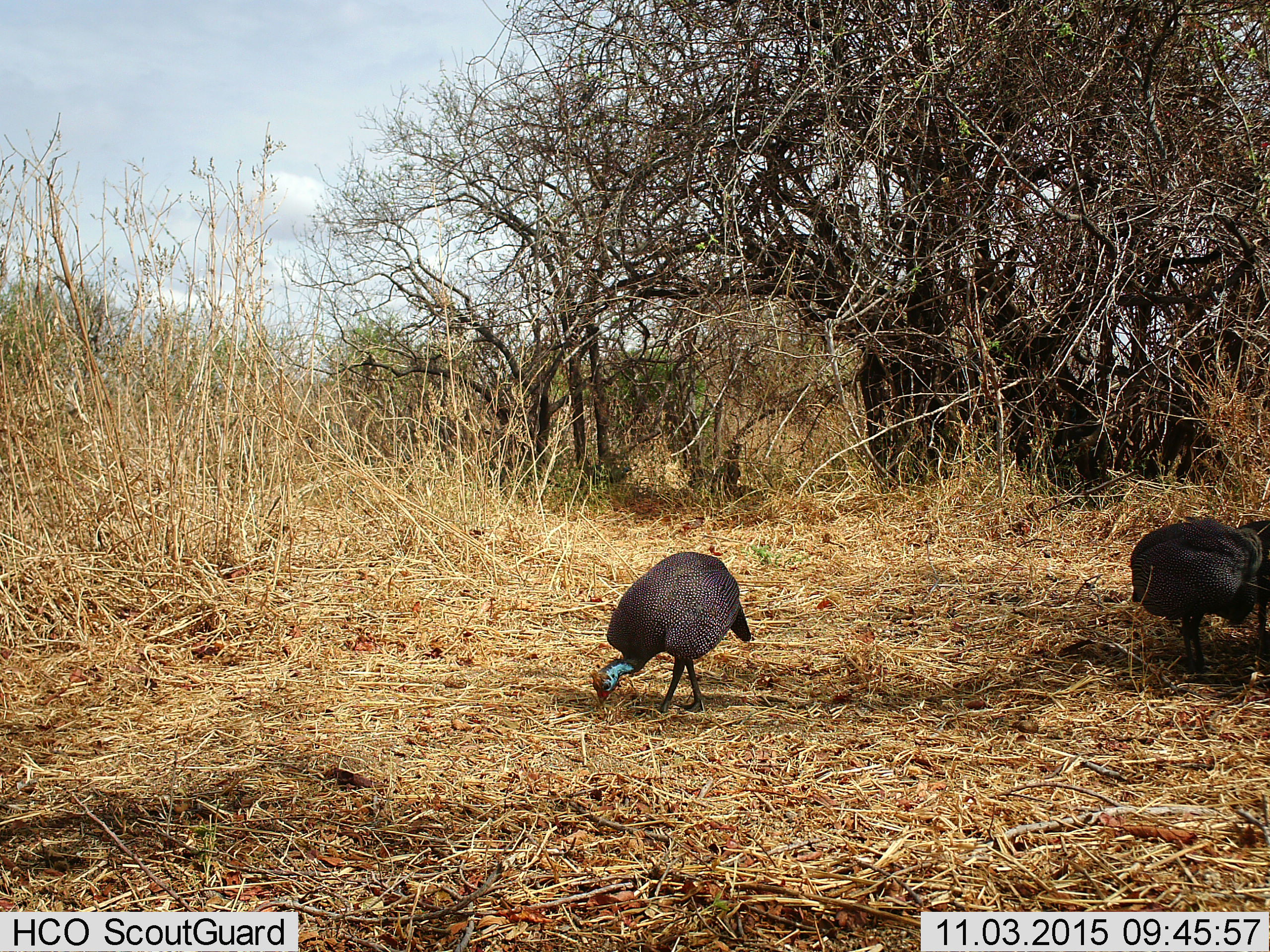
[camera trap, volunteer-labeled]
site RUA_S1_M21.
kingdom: Animalia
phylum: Chordata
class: Aves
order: Galliformes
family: Numididae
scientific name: Numididae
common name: guineafowl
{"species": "guineafowl (Numididae)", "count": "3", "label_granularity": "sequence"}